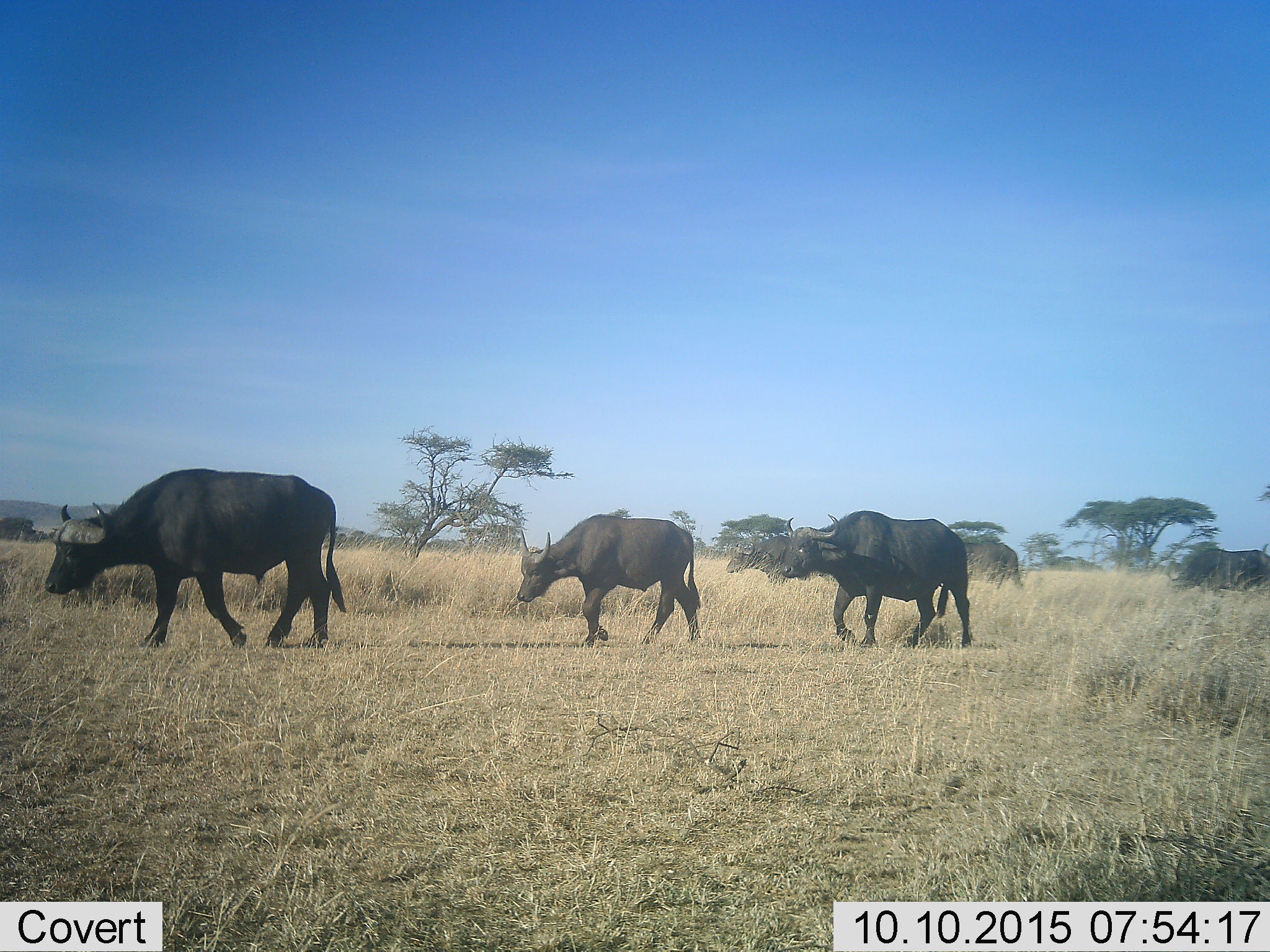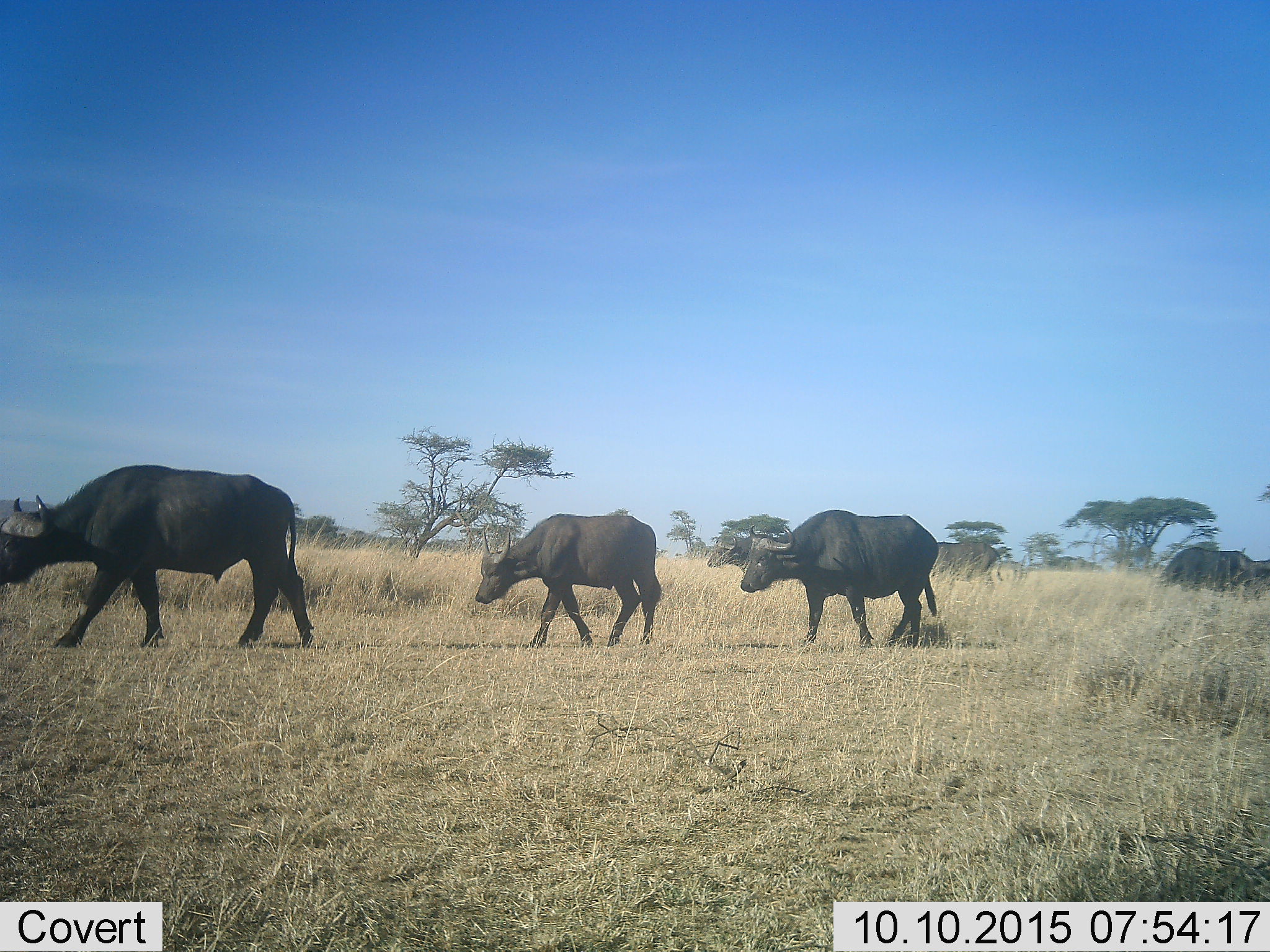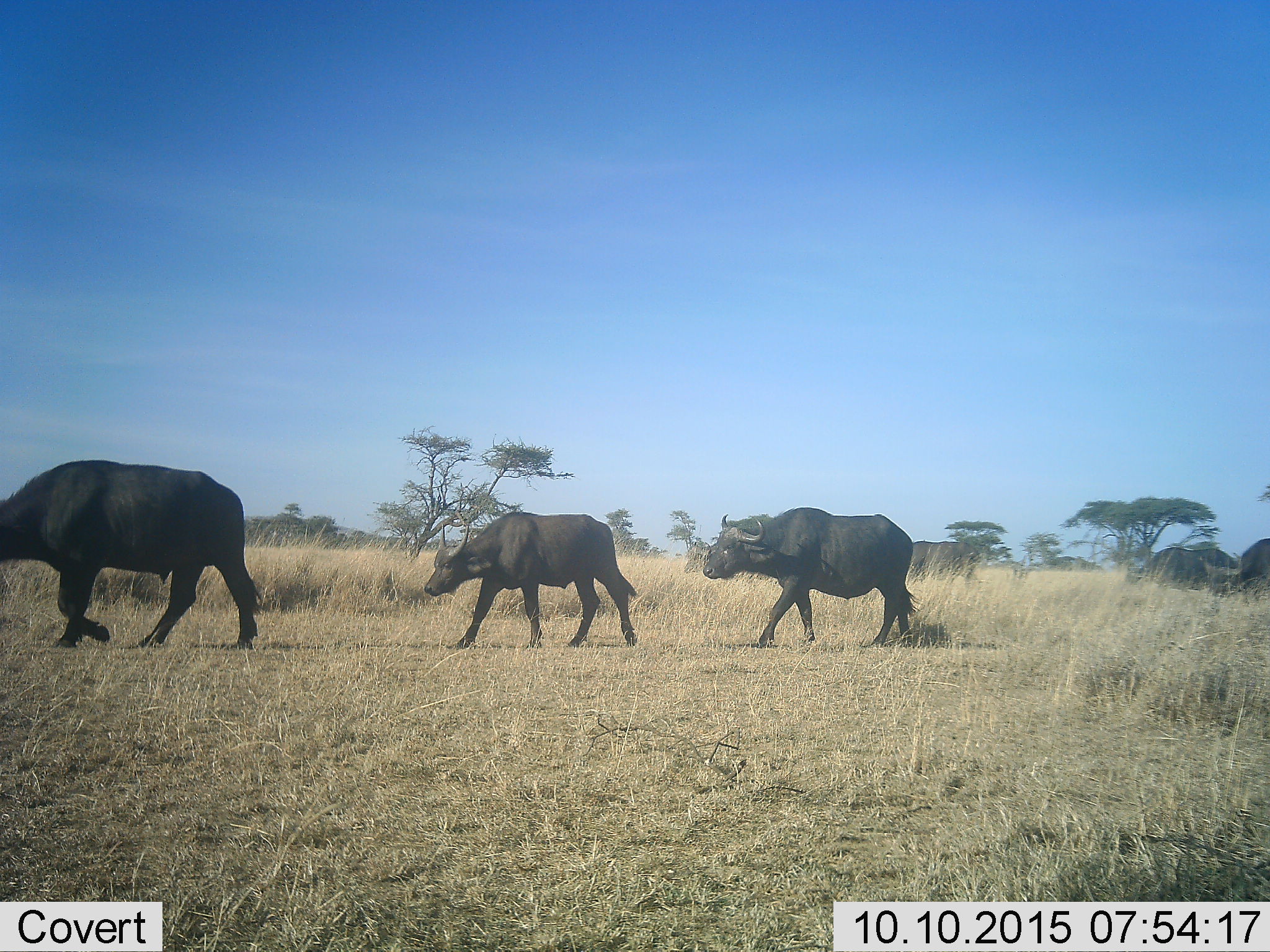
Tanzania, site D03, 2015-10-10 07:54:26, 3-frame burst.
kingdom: Animalia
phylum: Chordata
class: Mammalia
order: Artiodactyla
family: Bovidae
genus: Syncerus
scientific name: Syncerus caffer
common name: cape buffalo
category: buffalo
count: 7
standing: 12%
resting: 0%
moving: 100%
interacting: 0%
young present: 25%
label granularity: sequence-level